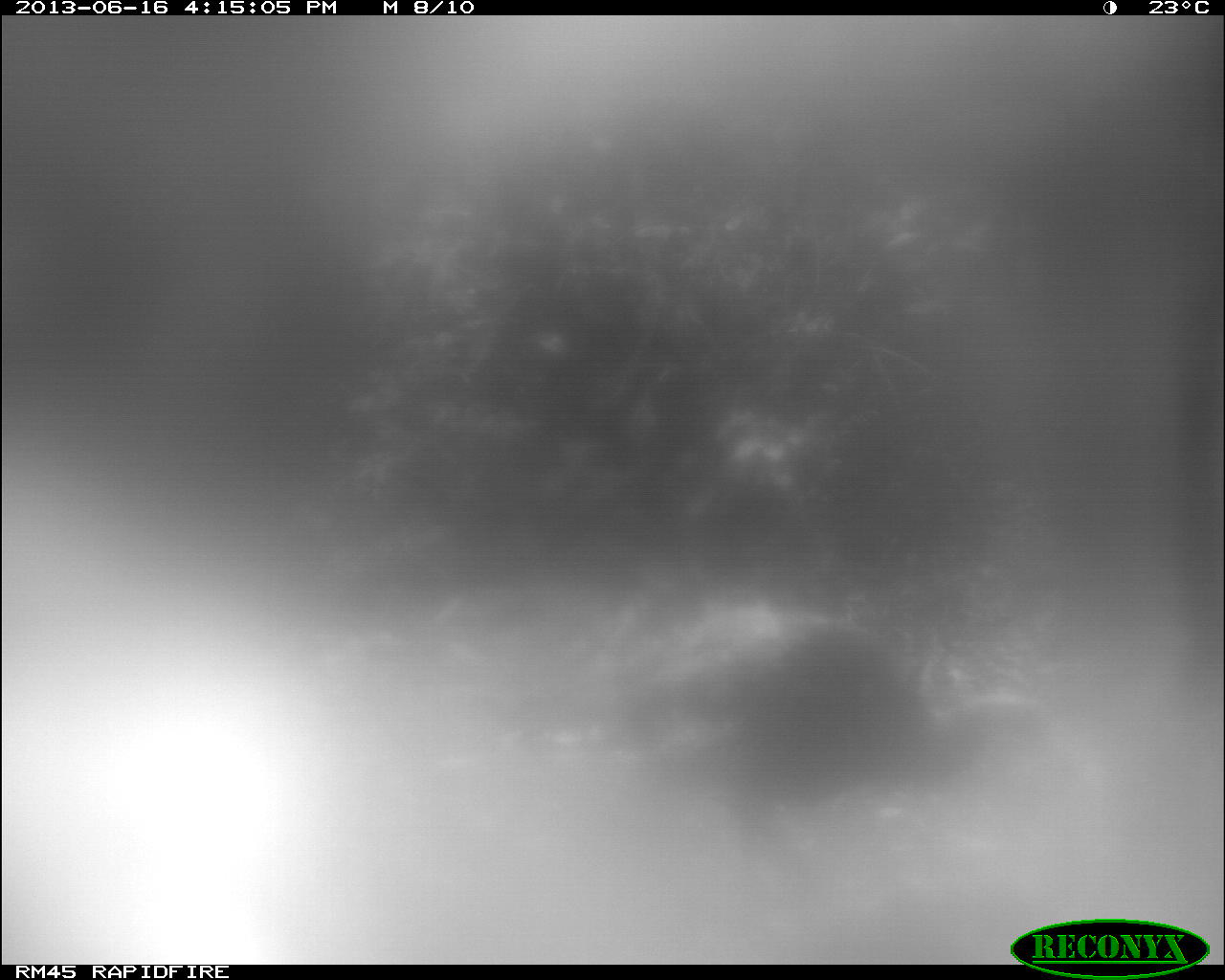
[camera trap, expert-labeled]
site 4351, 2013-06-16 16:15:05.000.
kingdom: Animalia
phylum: Chordata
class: Aves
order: Galliformes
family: Phasianidae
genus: Meleagris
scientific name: Meleagris ocellata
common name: ocellated turkey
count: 1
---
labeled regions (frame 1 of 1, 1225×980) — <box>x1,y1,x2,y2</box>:
meleagris ocellata: <box>603,606,1055,902</box>